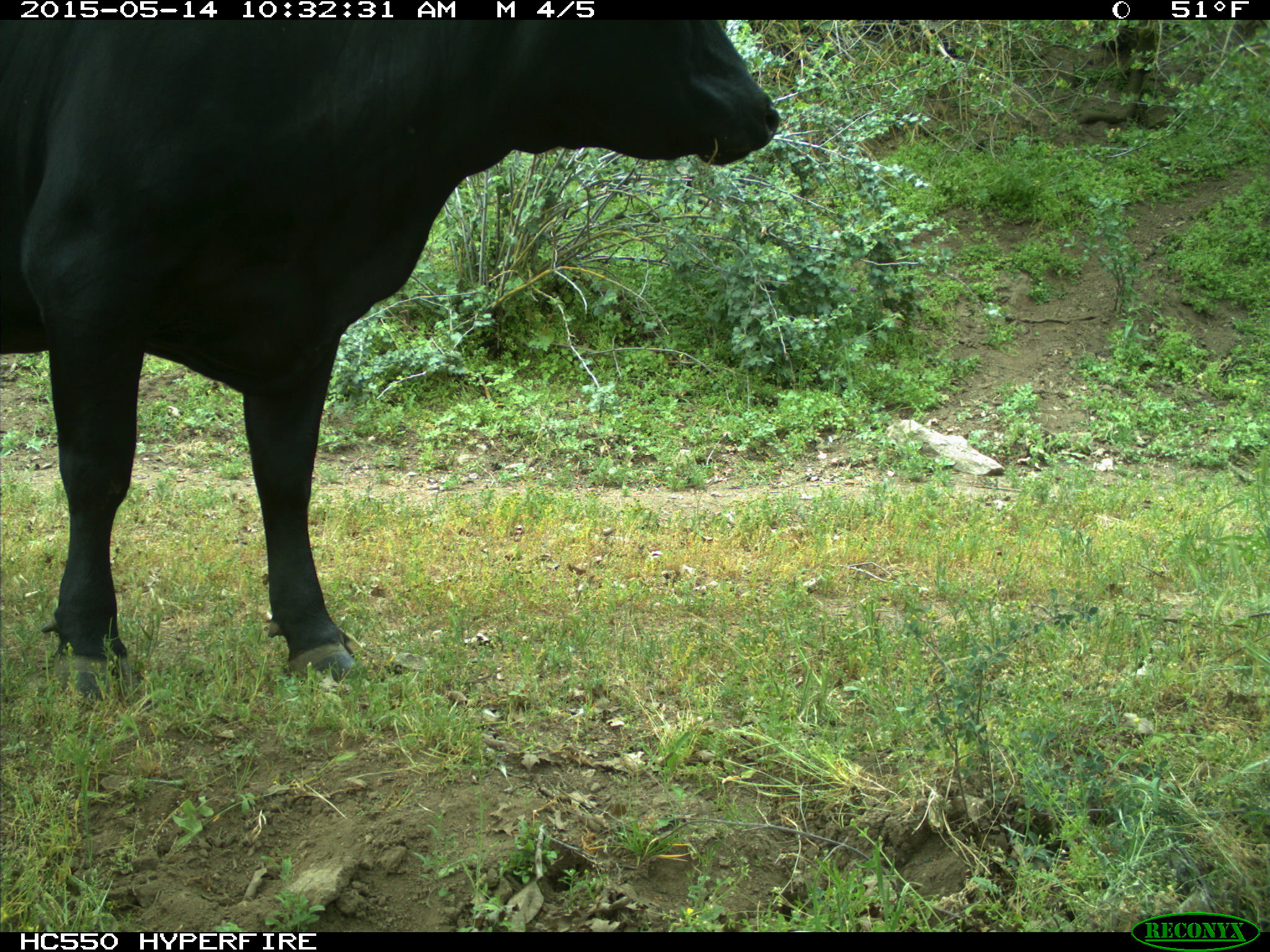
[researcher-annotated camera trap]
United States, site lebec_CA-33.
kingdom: Animalia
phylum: Chordata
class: Mammalia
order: Artiodactyla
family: Bovidae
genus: Bos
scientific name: Bos taurus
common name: domestic cow